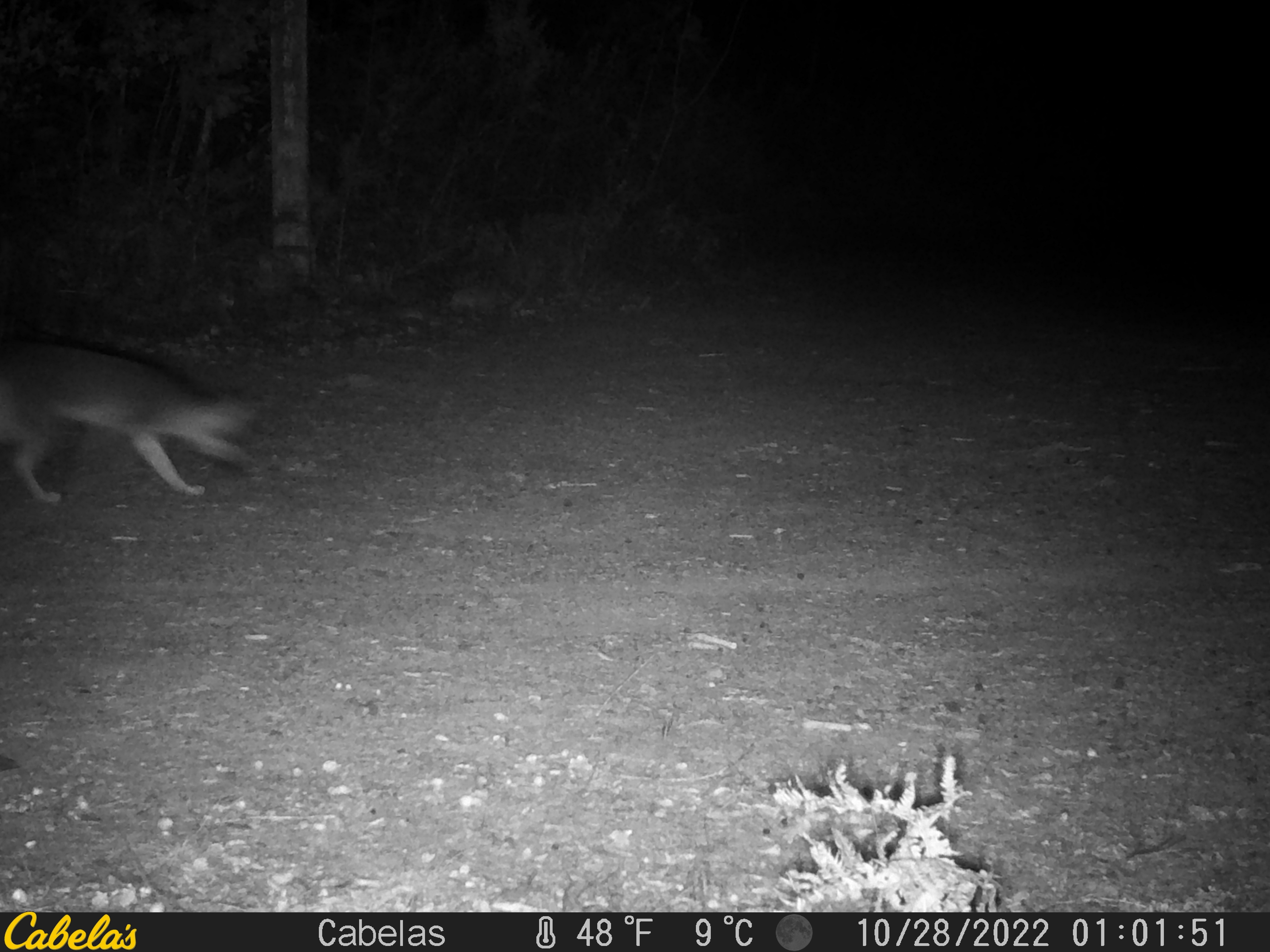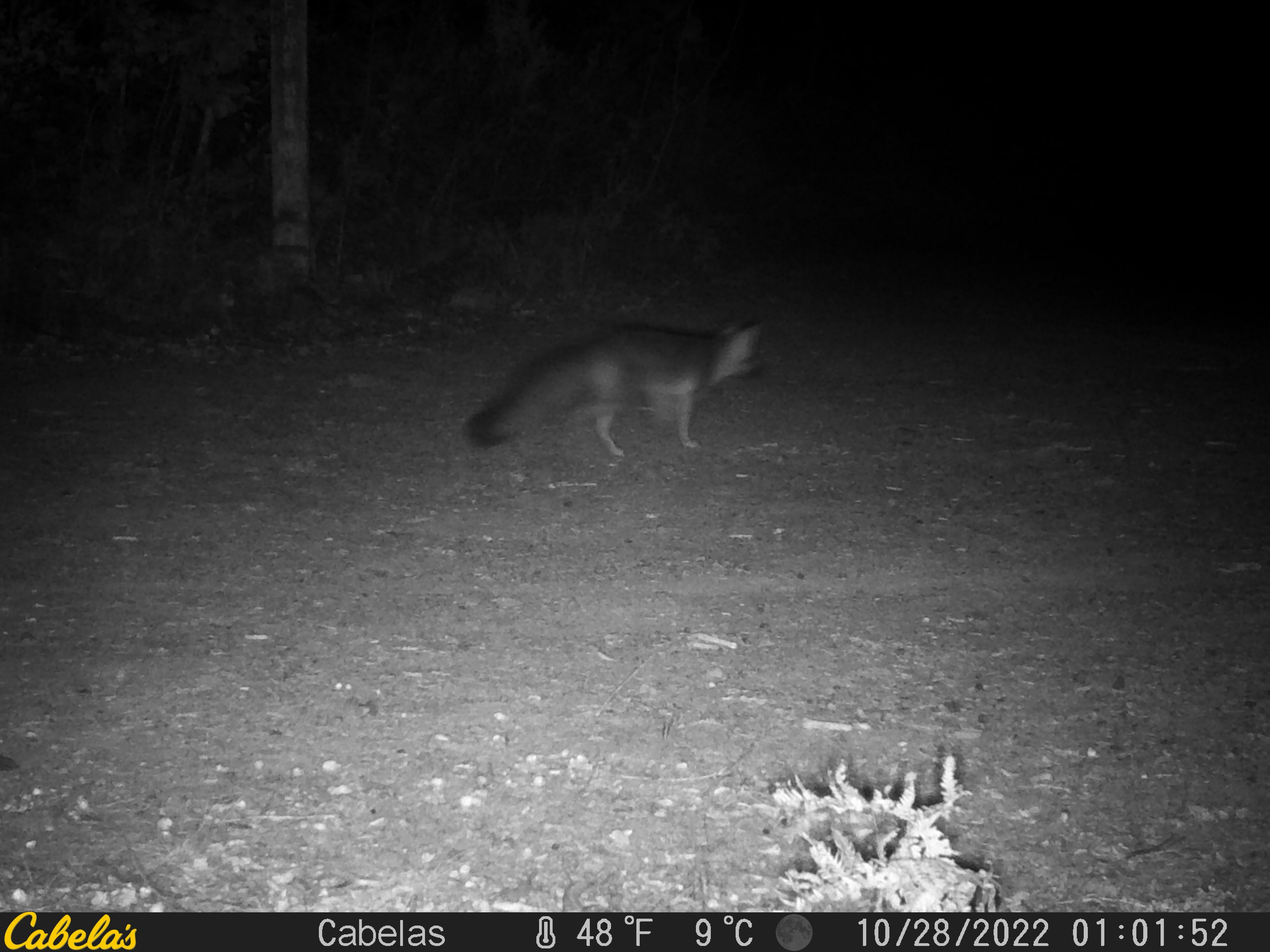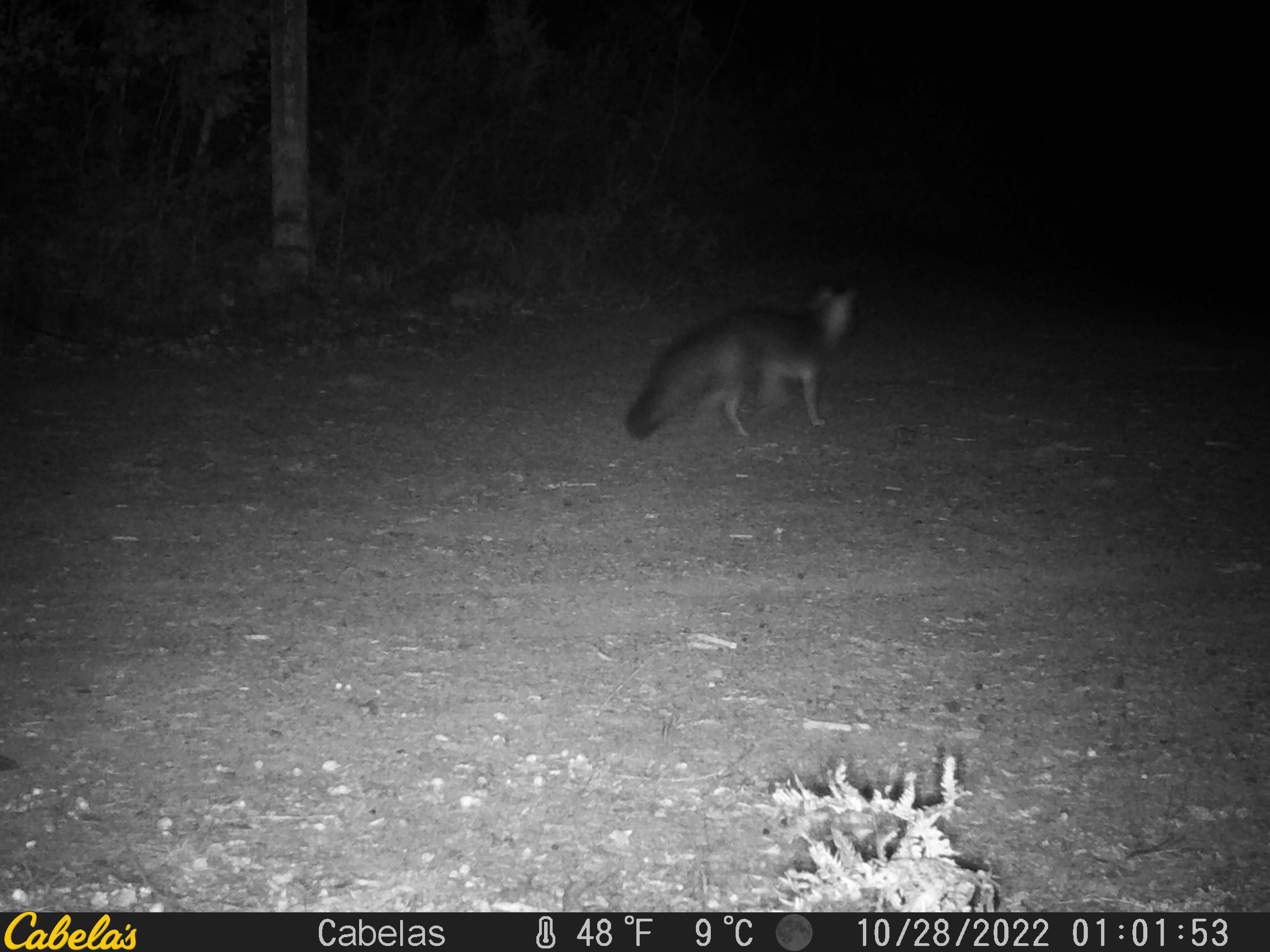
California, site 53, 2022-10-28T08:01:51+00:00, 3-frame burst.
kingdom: Animalia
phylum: Chordata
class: Mammalia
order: Carnivora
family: Canidae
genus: Urocyon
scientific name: Urocyon cinereoargenteus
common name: gray fox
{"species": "gray fox (Urocyon cinereoargenteus)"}